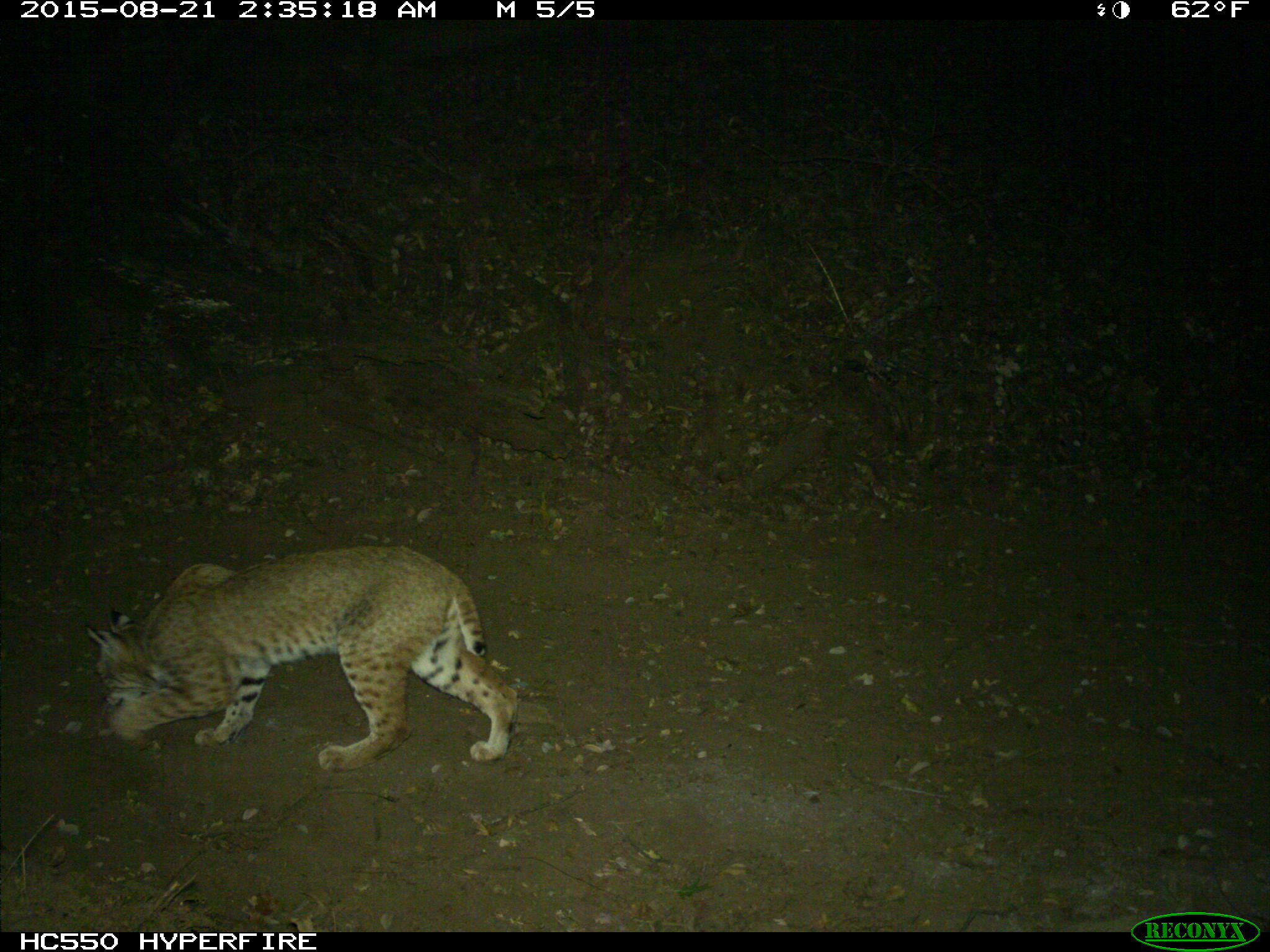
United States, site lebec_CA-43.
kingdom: Animalia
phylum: Chordata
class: Mammalia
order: Carnivora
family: Felidae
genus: Lynx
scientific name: Lynx rufus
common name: bobcat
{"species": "Lynx rufus (bobcat)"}